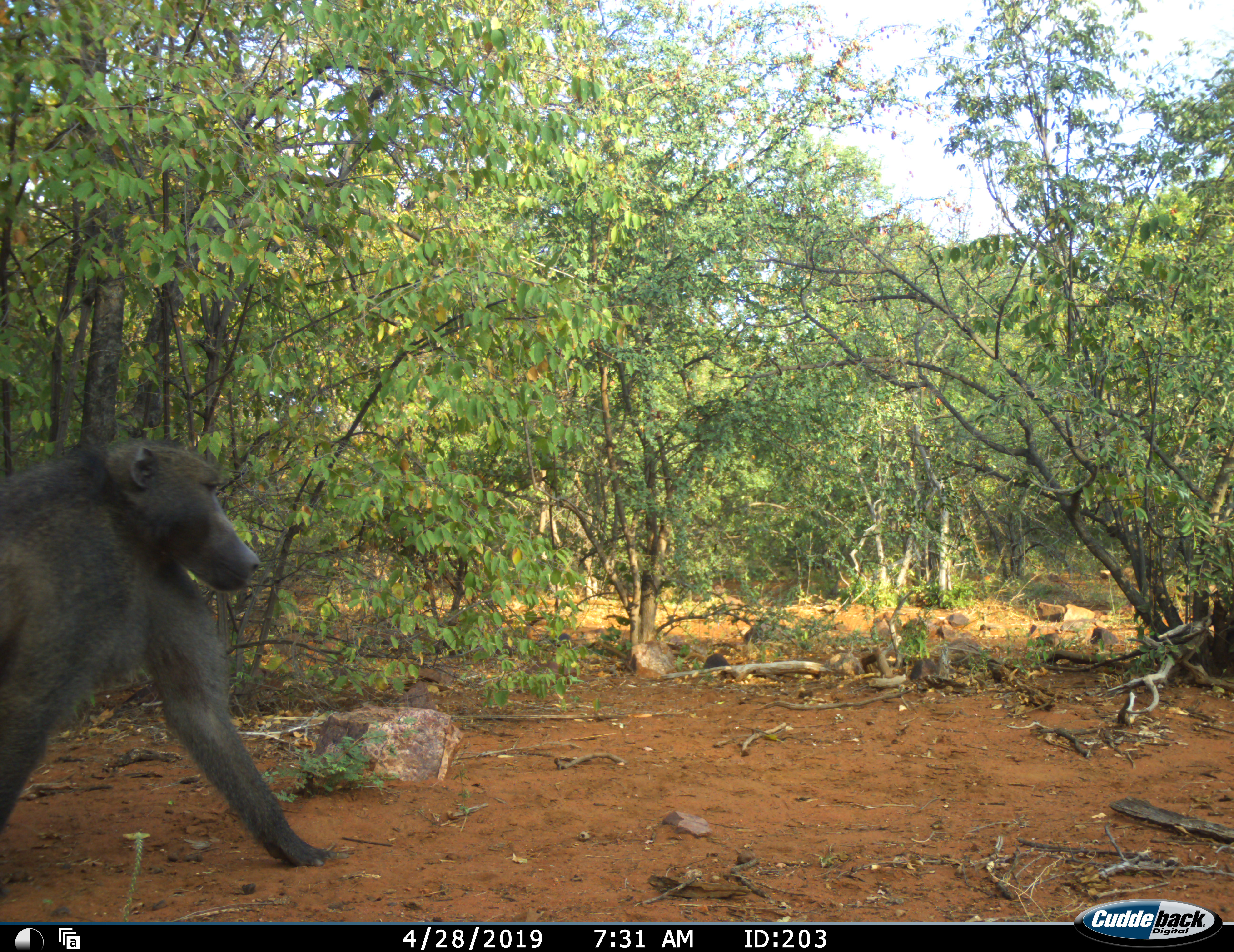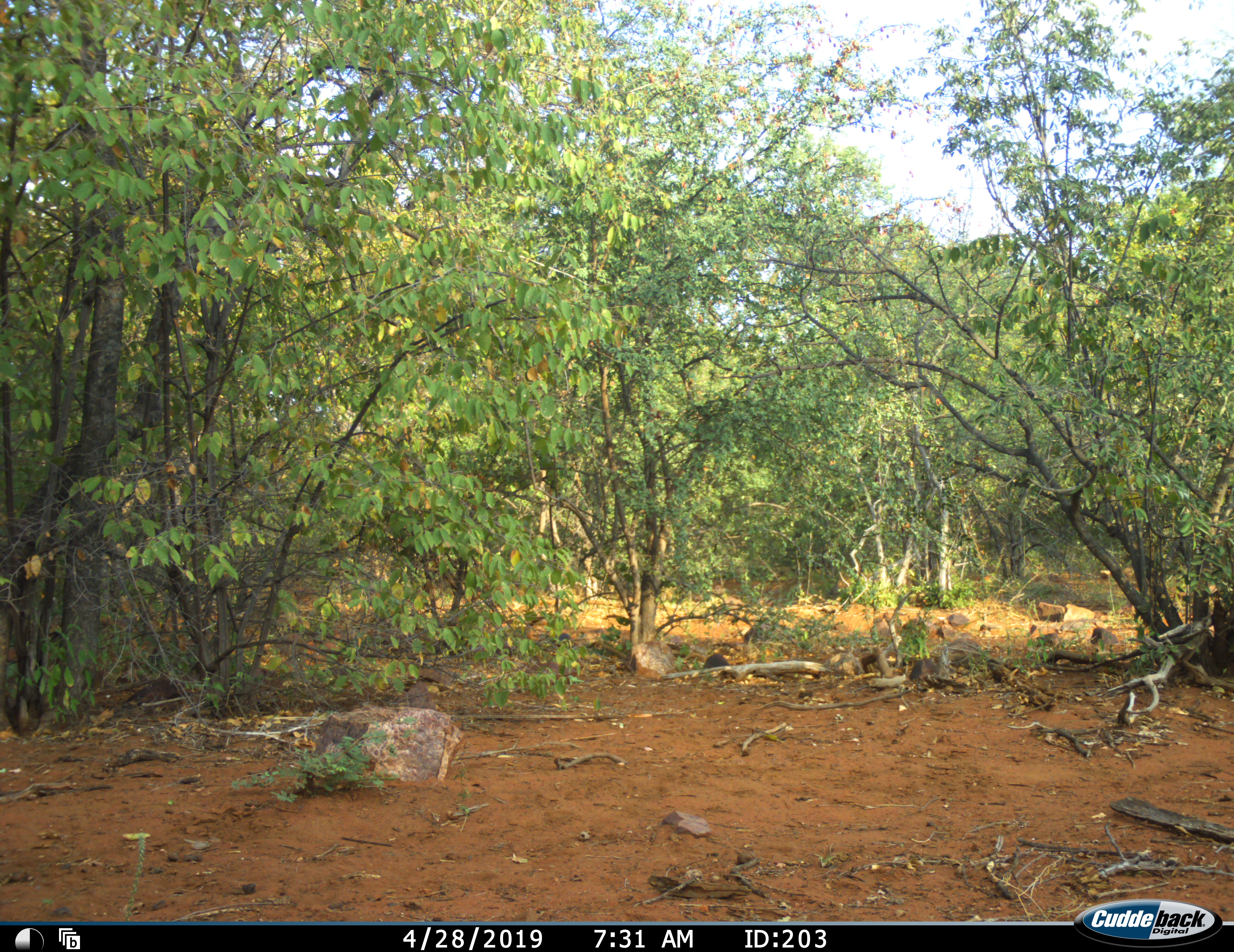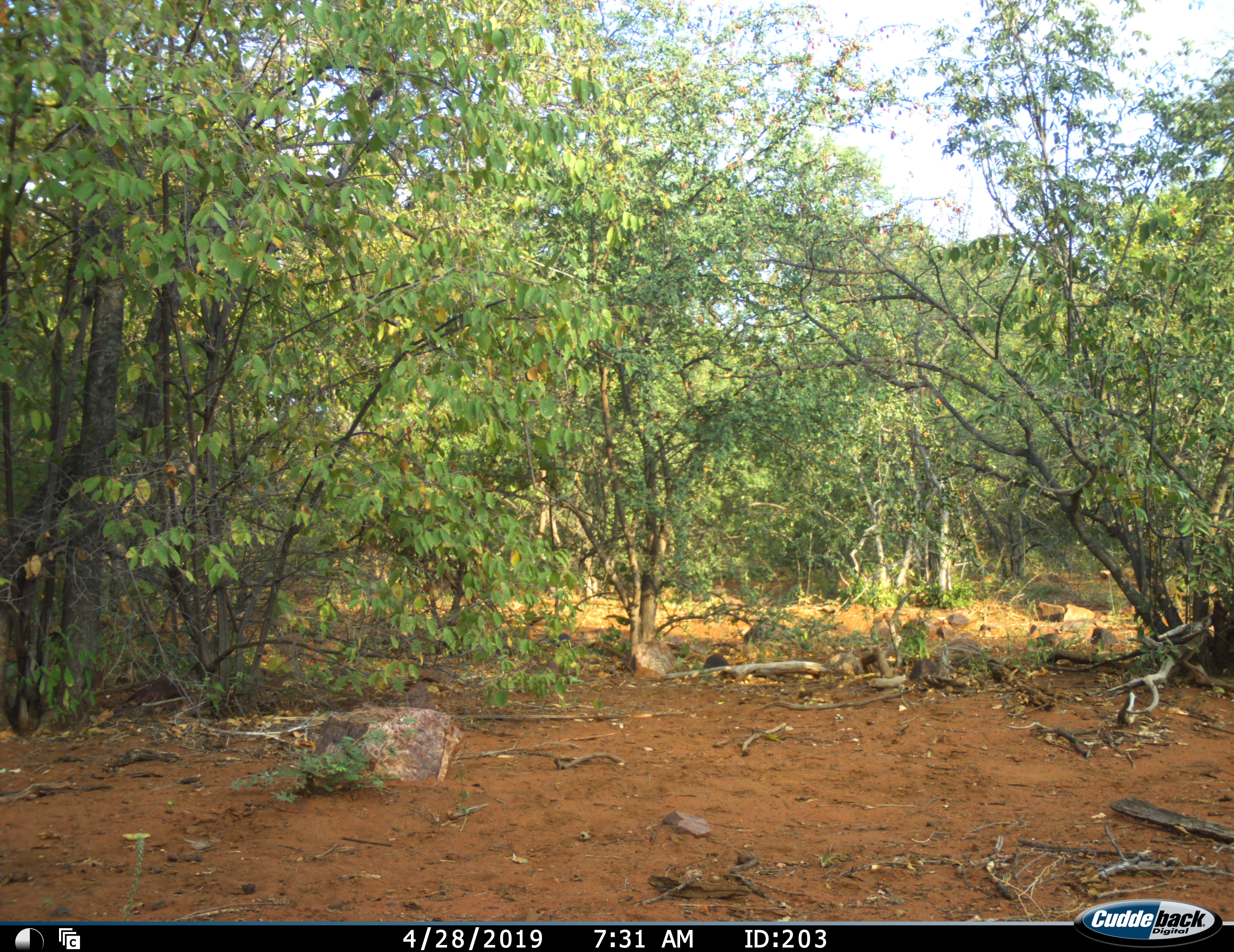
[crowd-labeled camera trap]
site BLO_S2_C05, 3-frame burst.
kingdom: Animalia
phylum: Chordata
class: Mammalia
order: Primates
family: Cercopithecidae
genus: Papio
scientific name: Papio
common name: baboon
Baboon (Papio), count 1. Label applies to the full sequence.